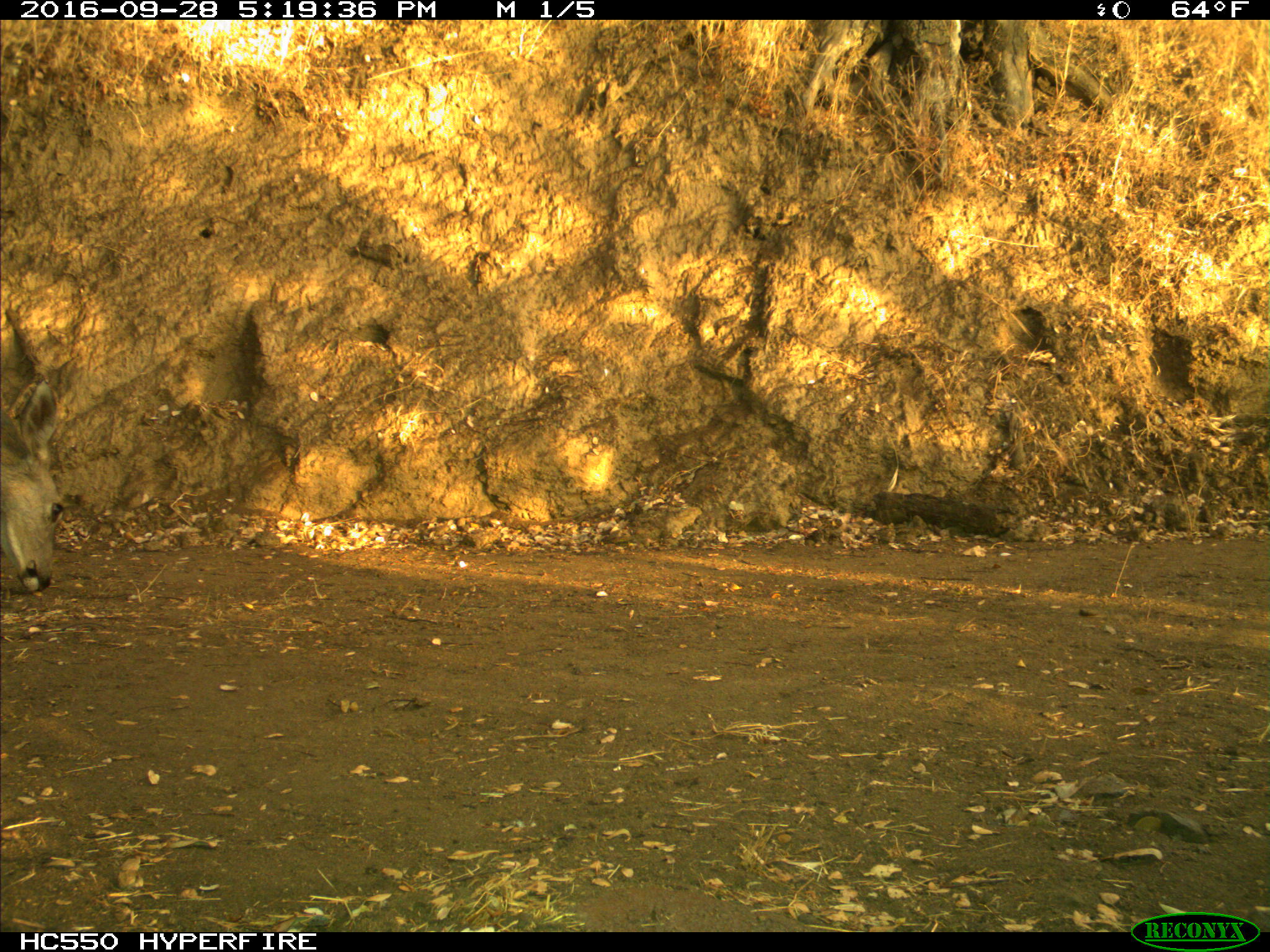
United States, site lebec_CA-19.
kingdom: Animalia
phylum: Chordata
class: Mammalia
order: Artiodactyla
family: Cervidae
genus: Odocoileus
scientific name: Odocoileus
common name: deer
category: unidentified deer